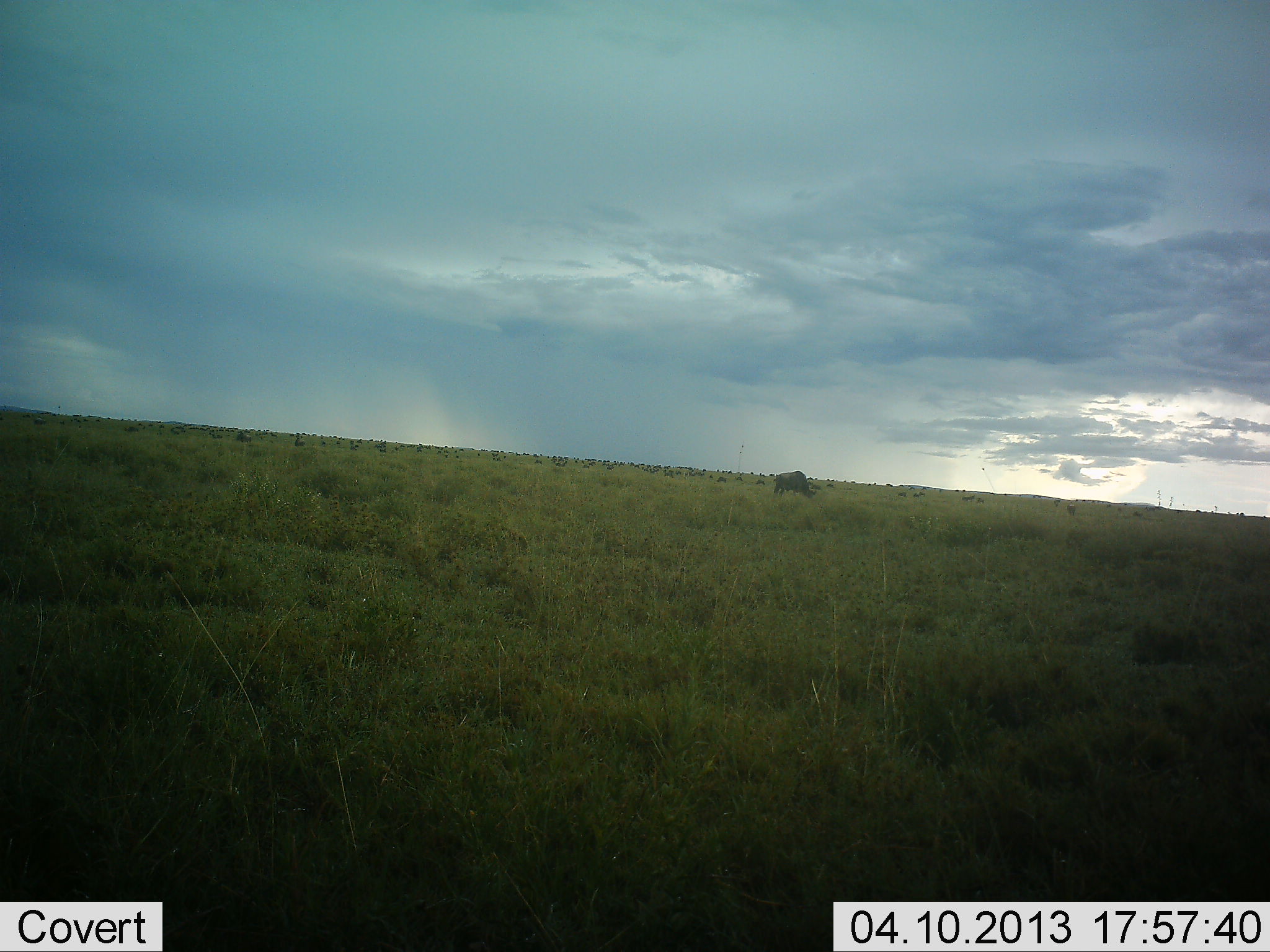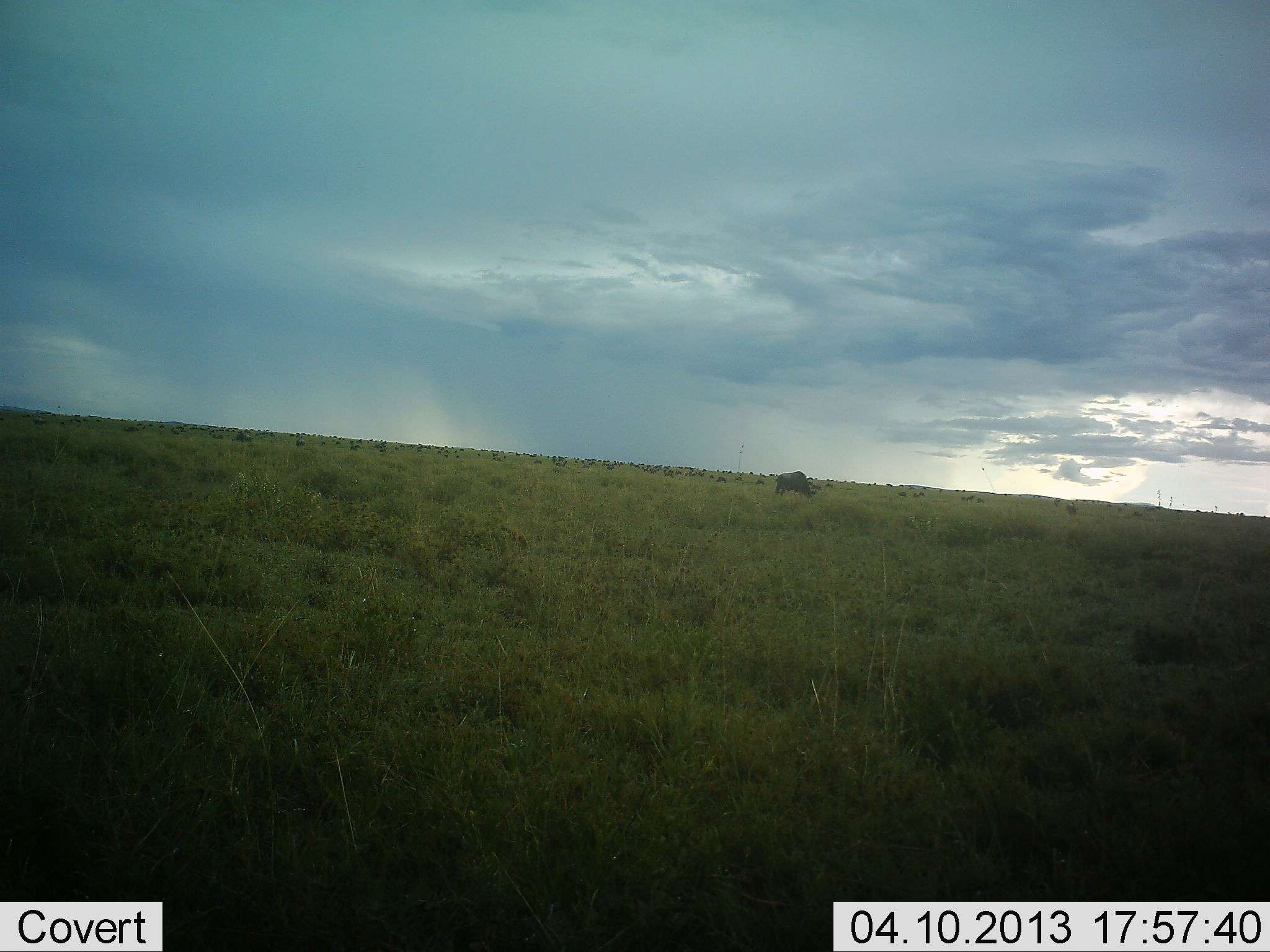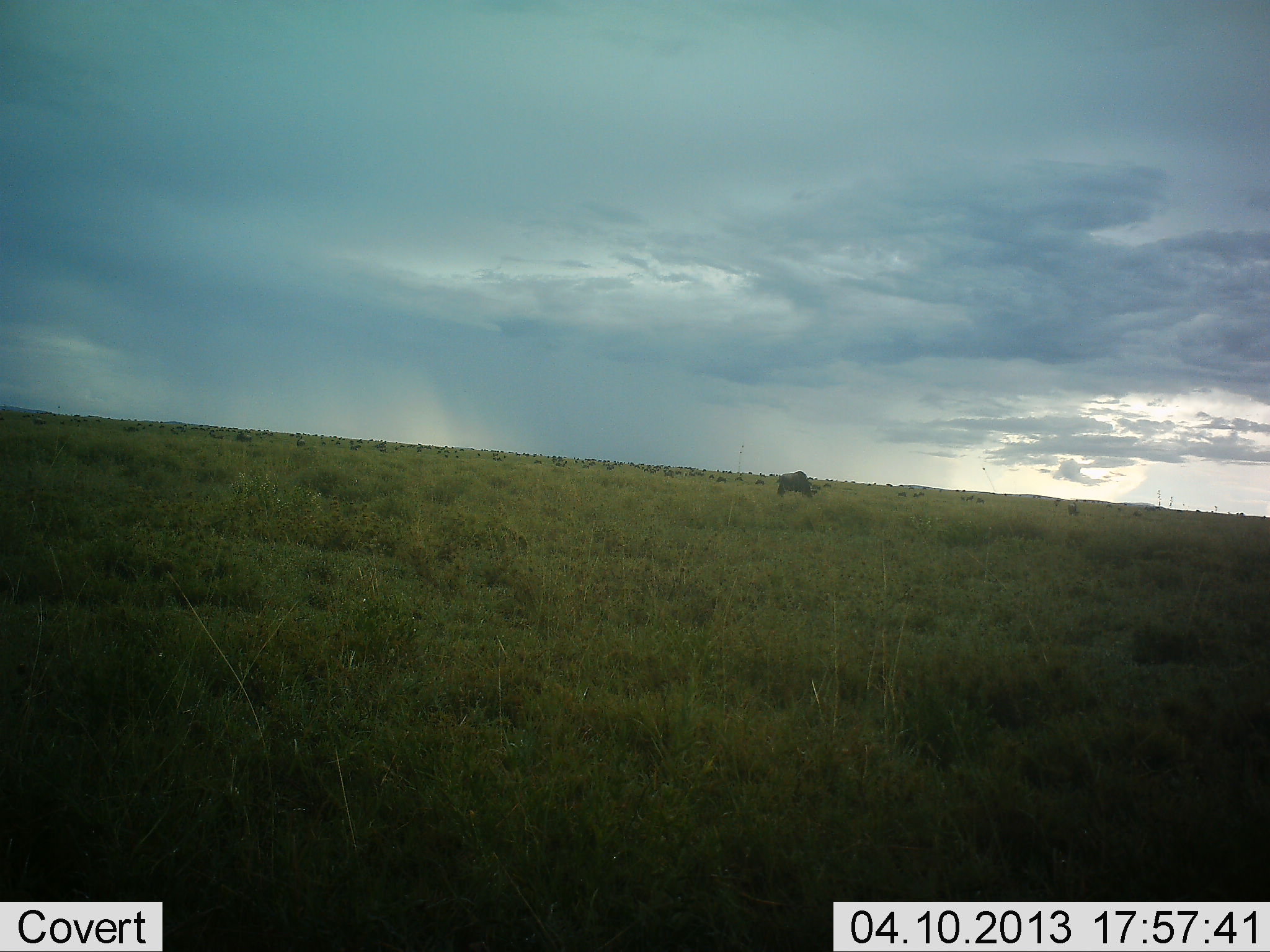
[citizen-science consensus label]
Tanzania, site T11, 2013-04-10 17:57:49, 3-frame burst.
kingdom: Animalia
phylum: Chordata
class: Mammalia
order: Artiodactyla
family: Bovidae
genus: Connochaetes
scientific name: Connochaetes taurinus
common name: blue wildebeest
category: wildebeest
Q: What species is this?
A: Wildebeest (blue wildebeest) (Connochaetes taurinus).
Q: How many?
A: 1.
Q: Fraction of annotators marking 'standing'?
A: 46%.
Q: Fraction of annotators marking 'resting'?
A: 4%.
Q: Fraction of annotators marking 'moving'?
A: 0%.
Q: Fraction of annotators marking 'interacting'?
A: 0%.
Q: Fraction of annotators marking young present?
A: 0%.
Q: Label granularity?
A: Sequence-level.